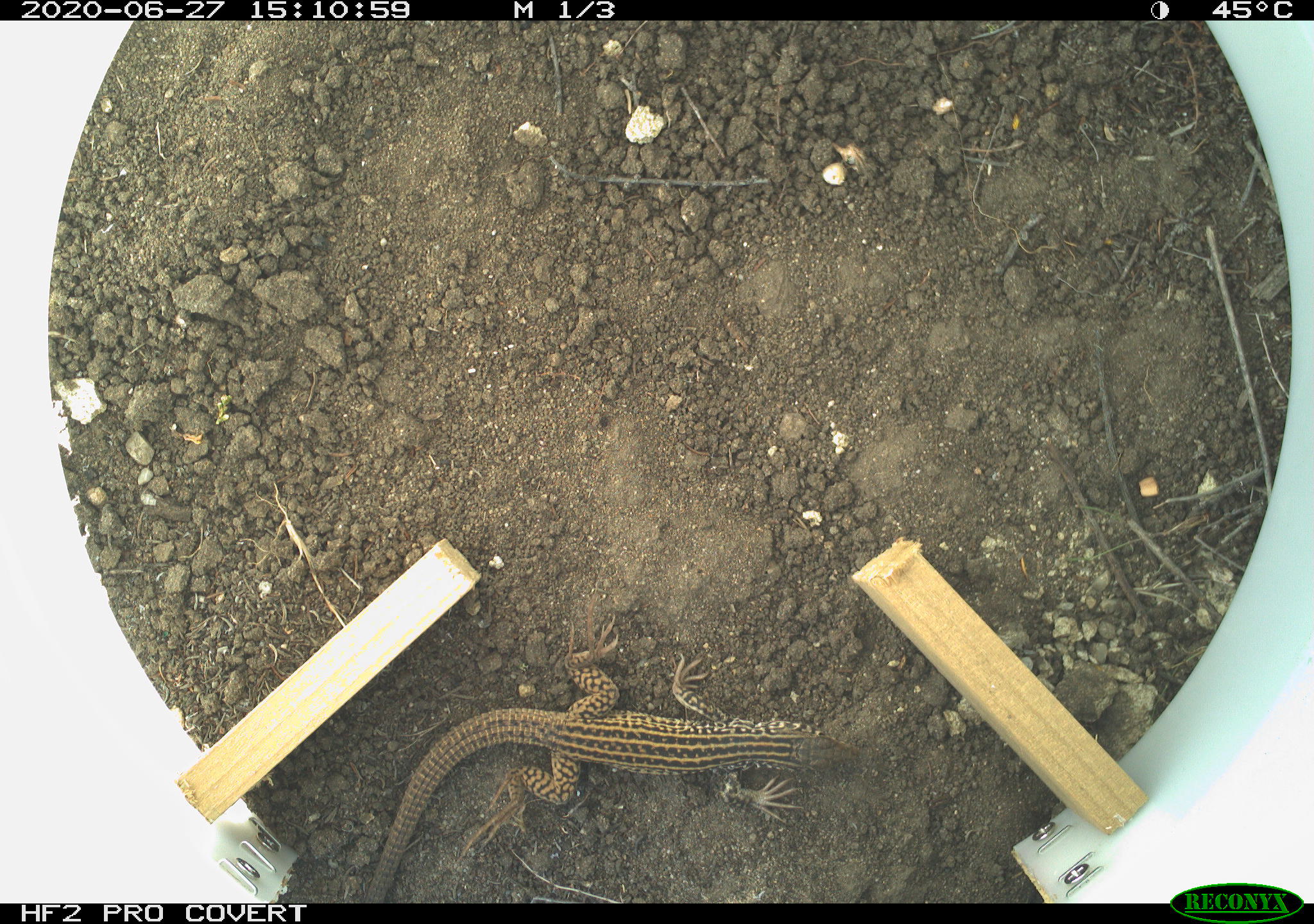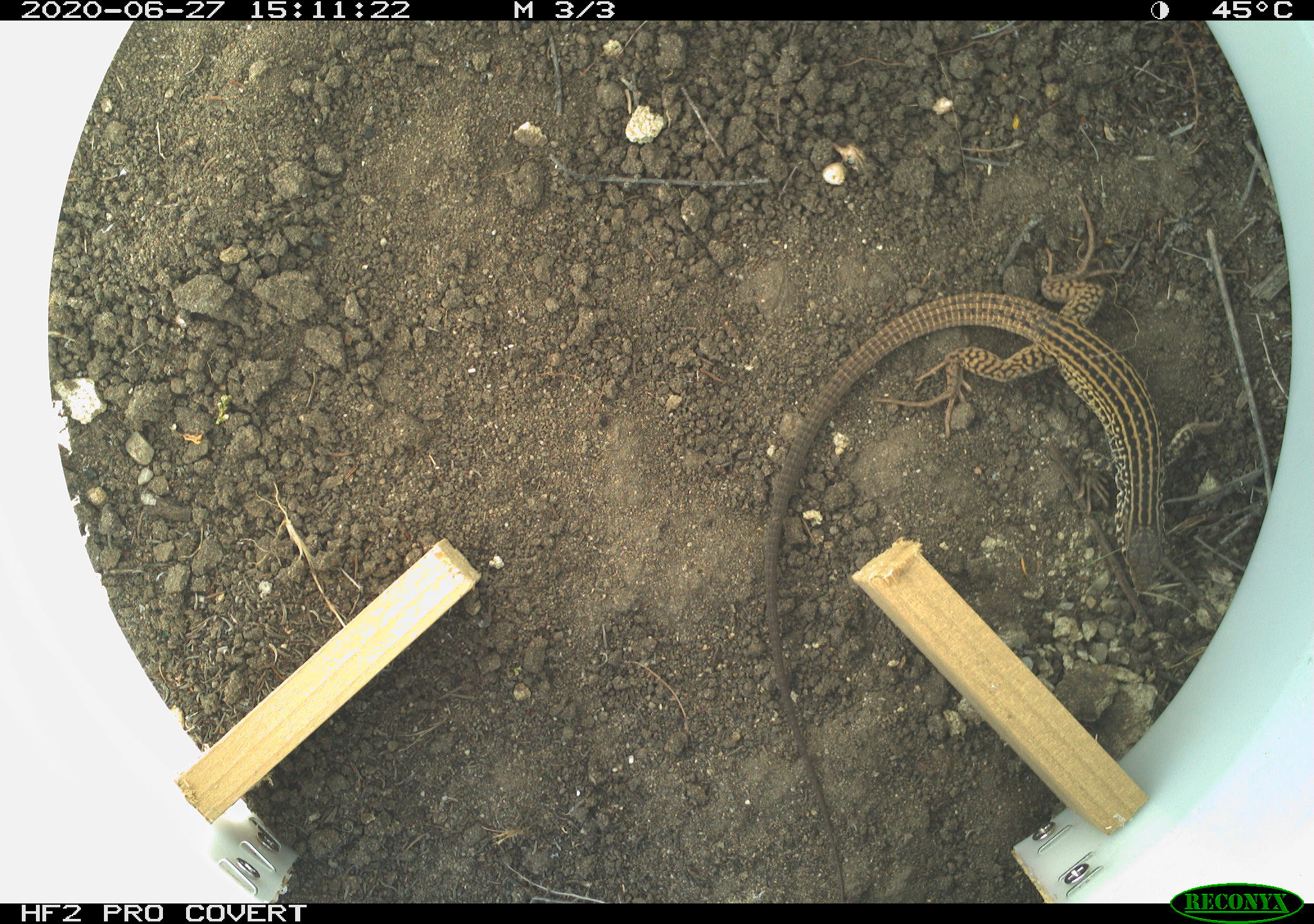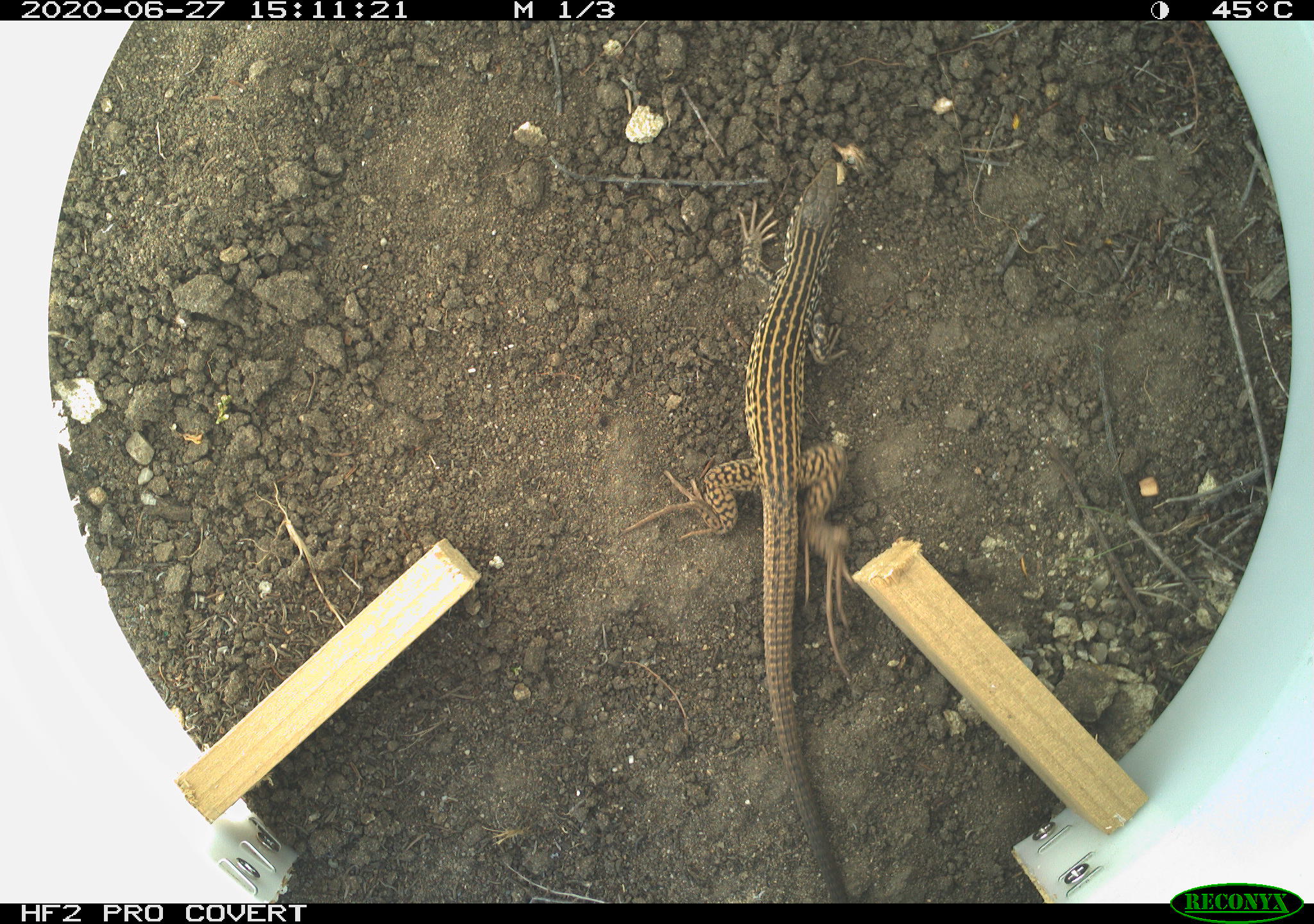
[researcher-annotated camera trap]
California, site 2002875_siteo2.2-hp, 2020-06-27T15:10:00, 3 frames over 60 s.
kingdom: Animalia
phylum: Chordata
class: Reptilia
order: Squamata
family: Teiidae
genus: Aspidoscelis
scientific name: Aspidoscelis tigris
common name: western whiptail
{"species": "western whiptail (Aspidoscelis tigris)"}